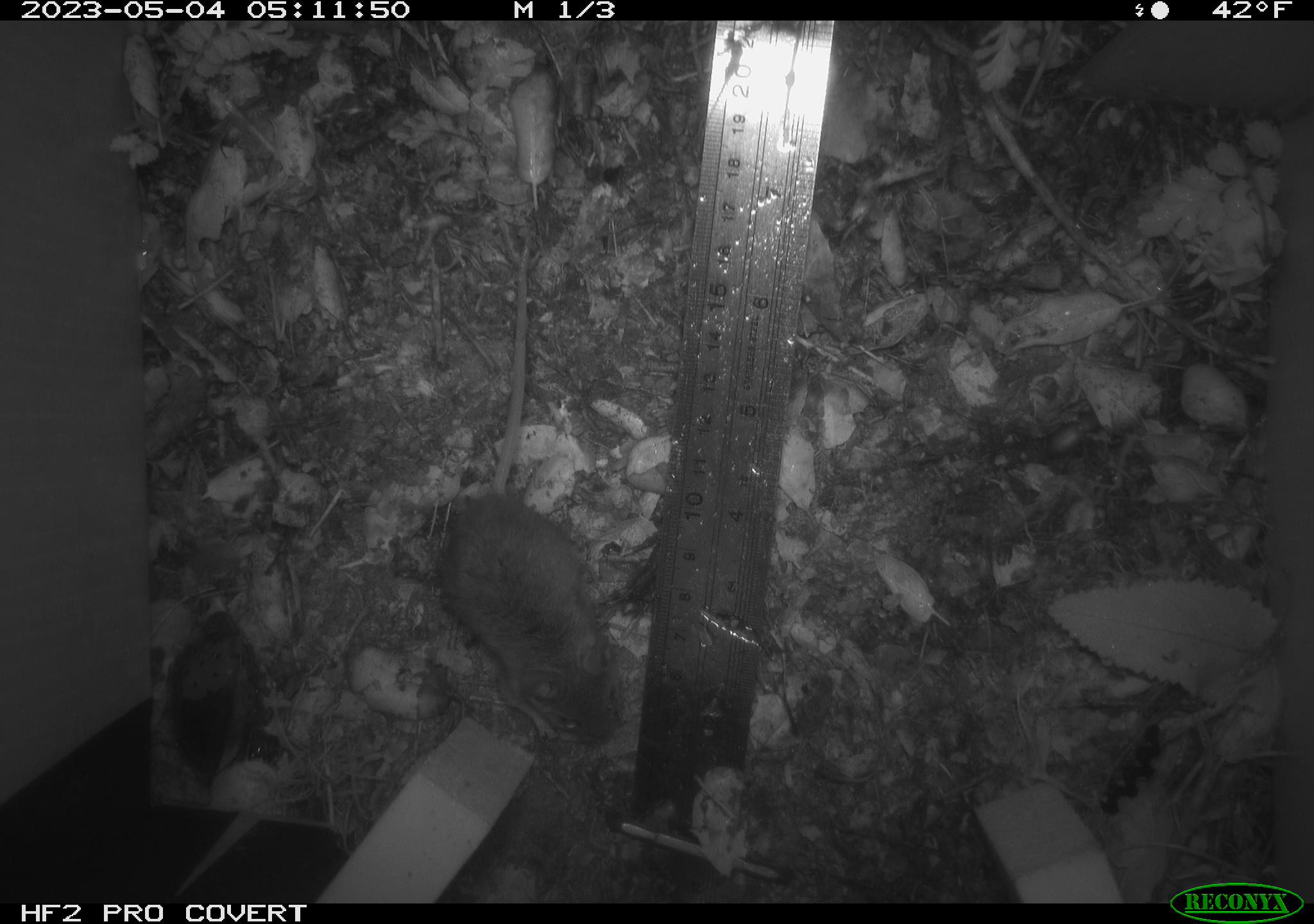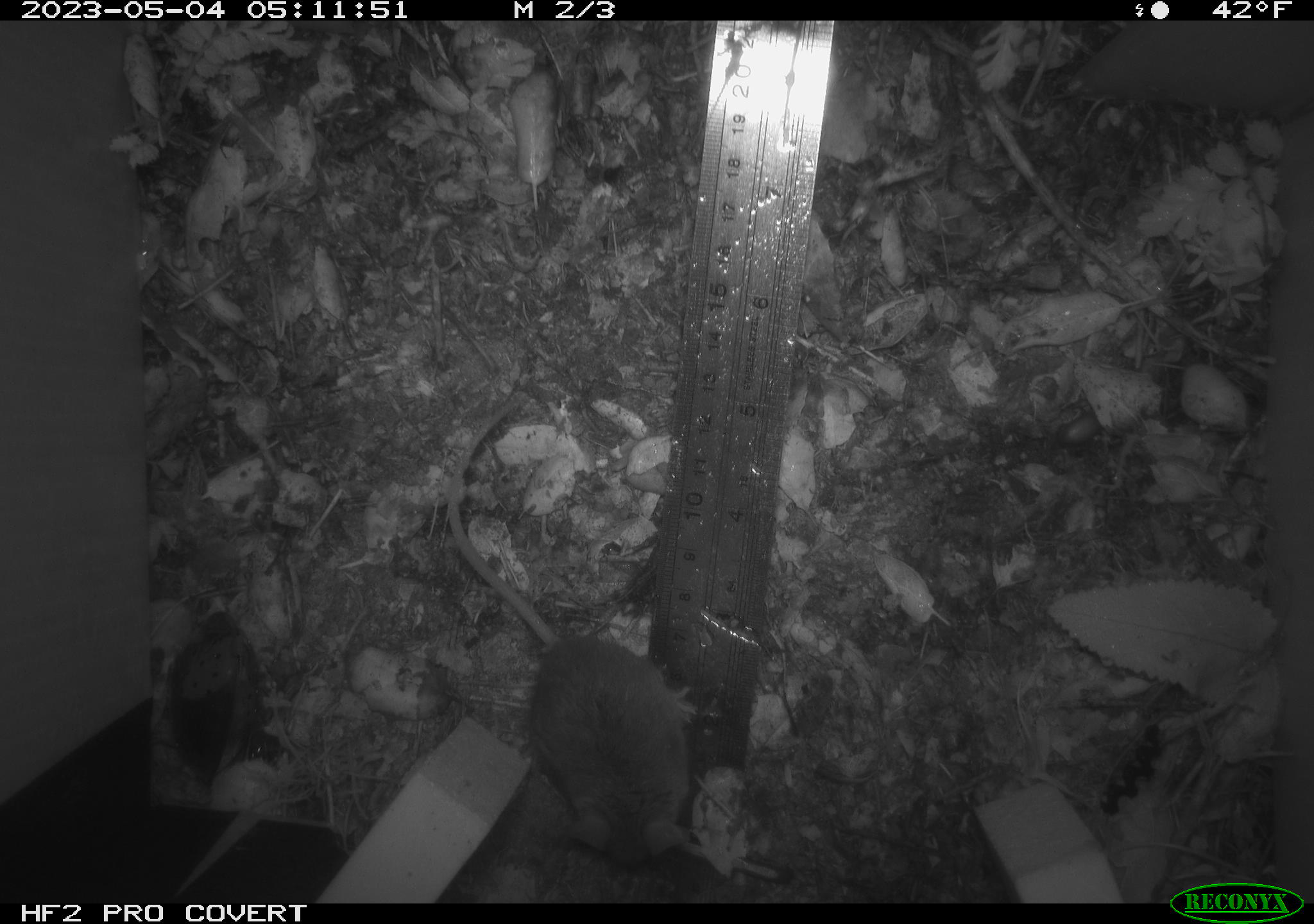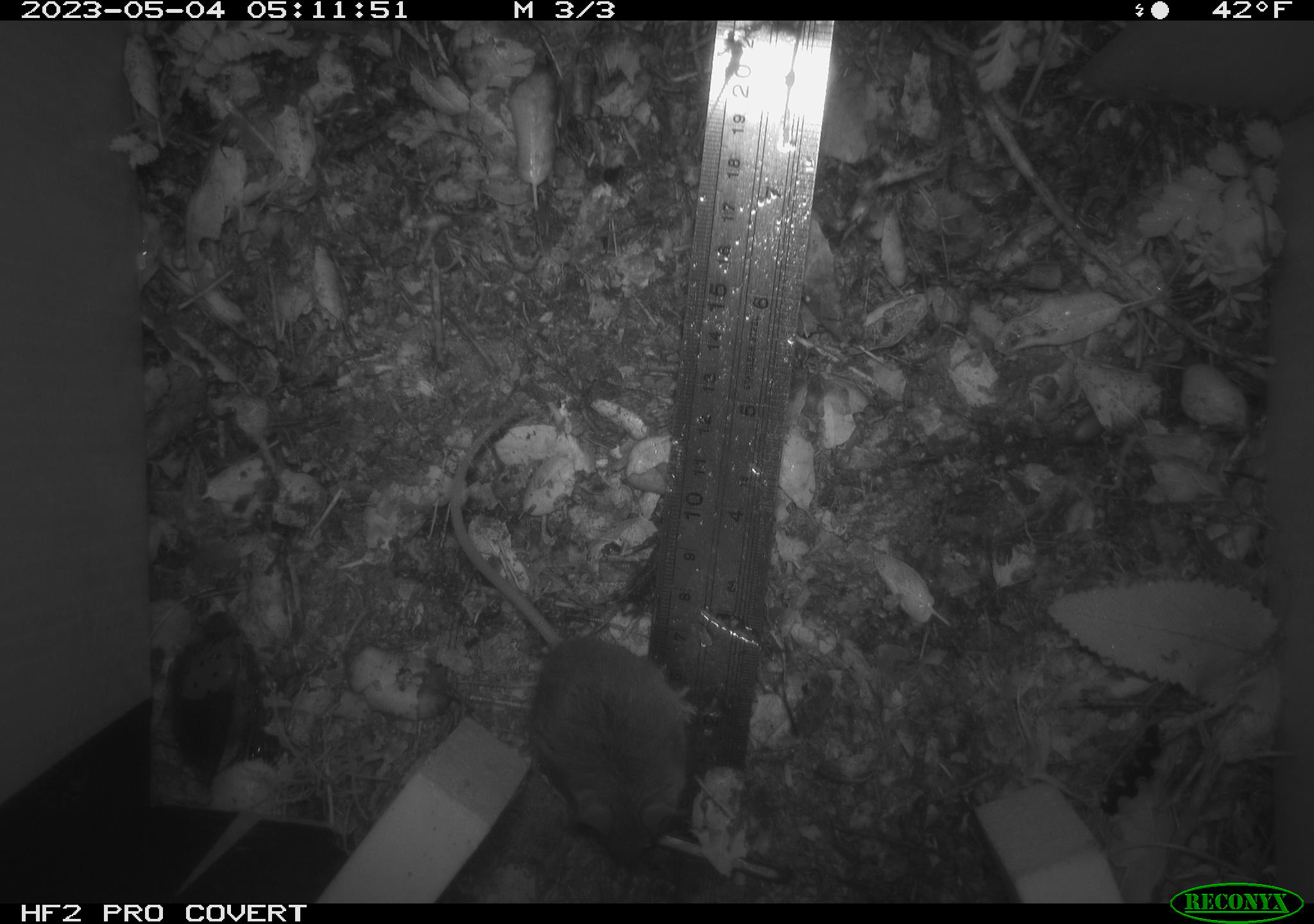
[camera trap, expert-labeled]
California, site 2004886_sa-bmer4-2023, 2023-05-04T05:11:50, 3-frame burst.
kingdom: Animalia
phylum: Chordata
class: Mammalia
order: Rodentia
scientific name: Rodentia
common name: mouse species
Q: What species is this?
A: Mouse species (Rodentia).